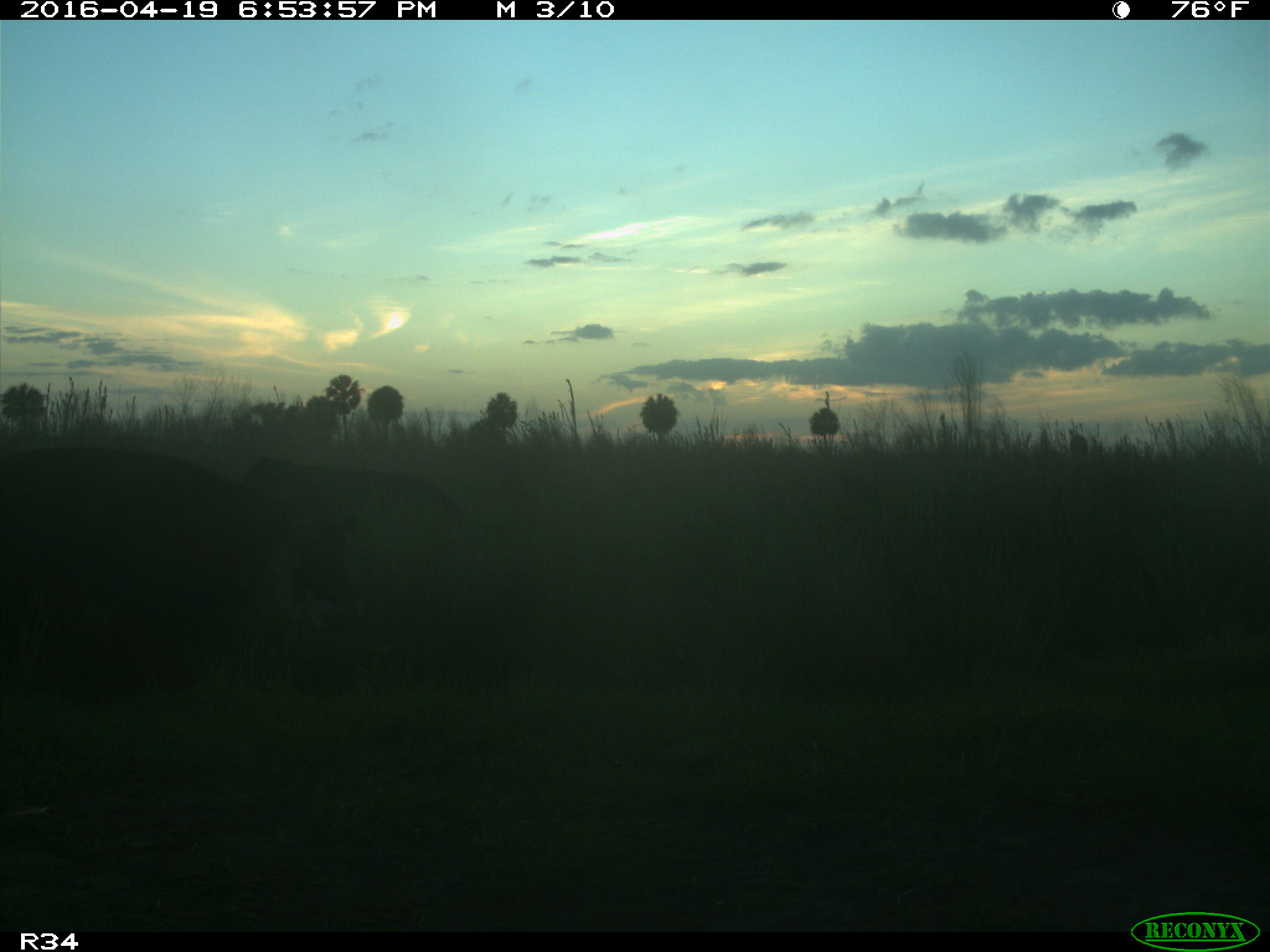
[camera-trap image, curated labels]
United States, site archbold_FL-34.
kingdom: Animalia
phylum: Chordata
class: Mammalia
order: Artiodactyla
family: Bovidae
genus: Bos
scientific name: Bos taurus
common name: domestic cow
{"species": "Bos taurus (domestic cow)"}